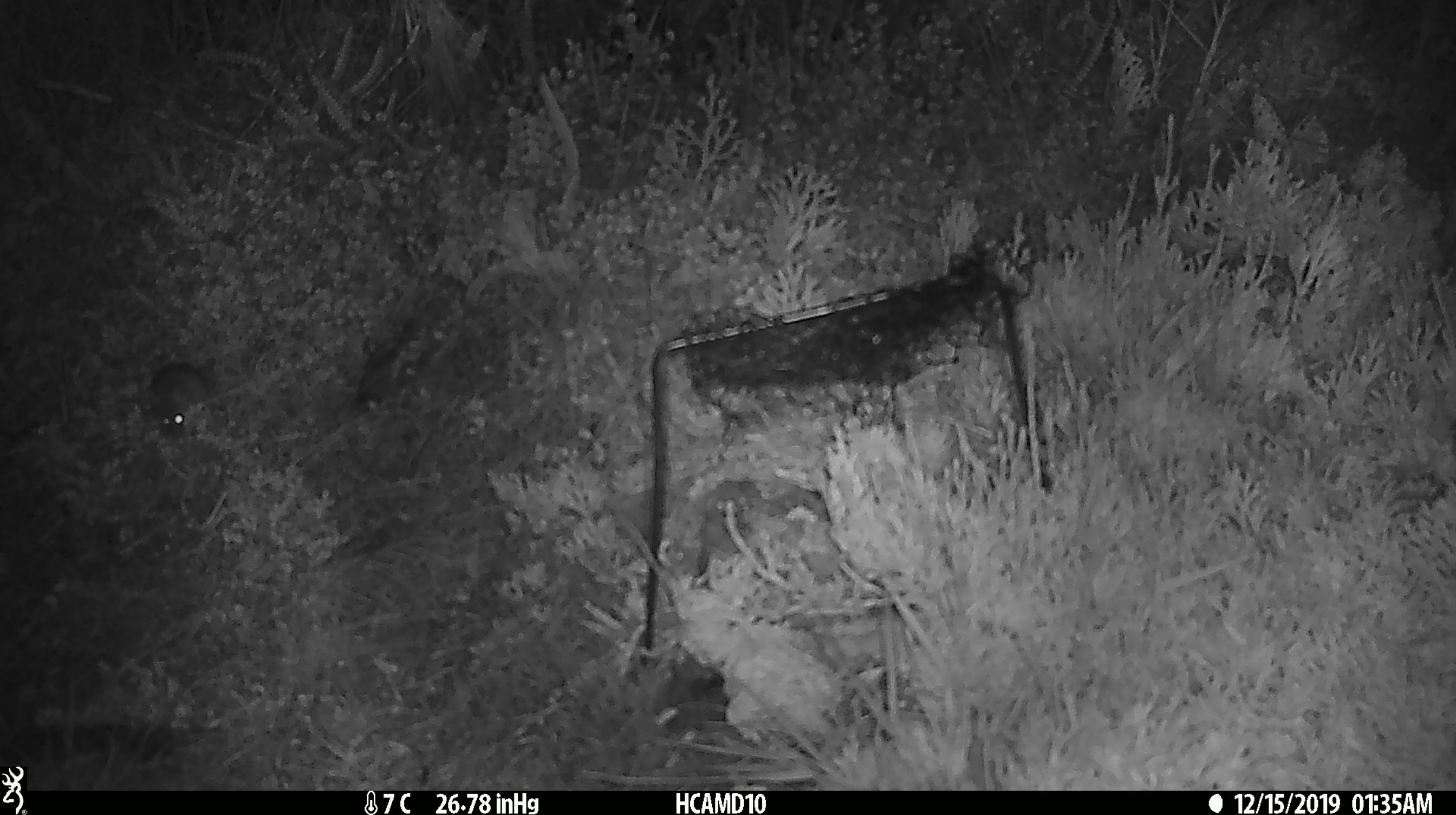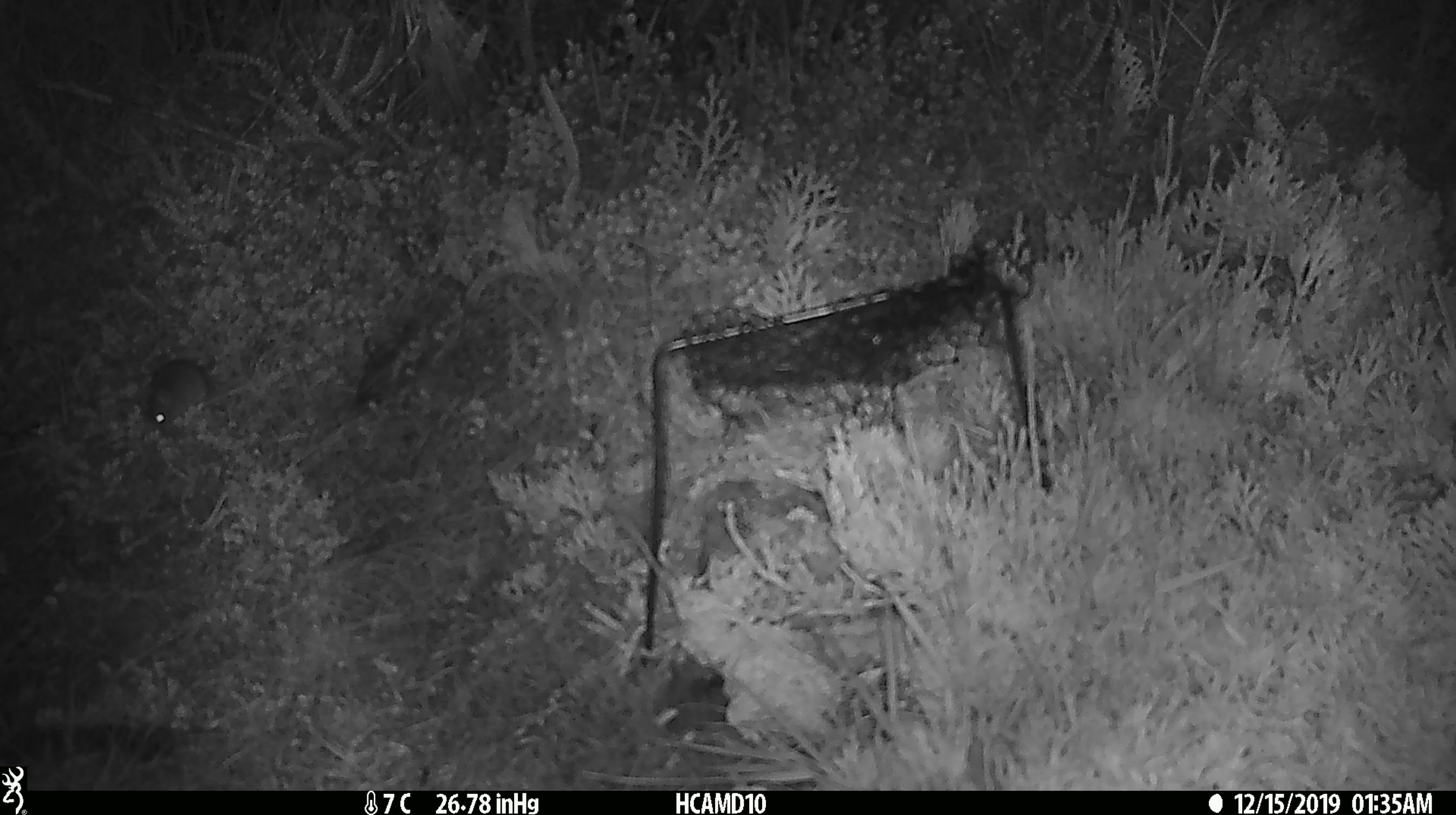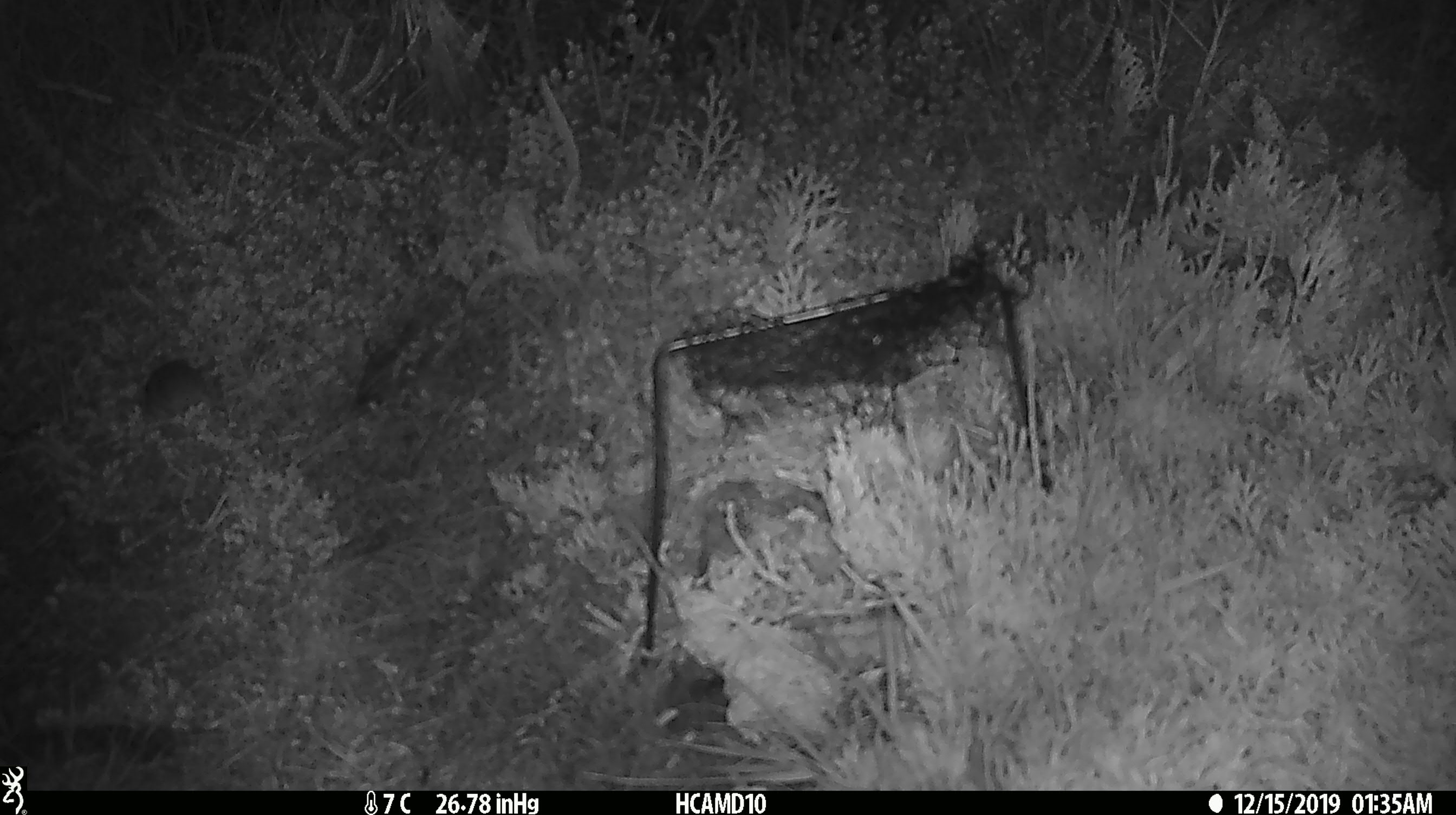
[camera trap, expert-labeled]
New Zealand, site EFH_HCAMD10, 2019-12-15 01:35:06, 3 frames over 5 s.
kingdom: Animalia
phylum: Chordata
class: Mammalia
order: Rodentia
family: Muridae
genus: Mus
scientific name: Mus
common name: mouse